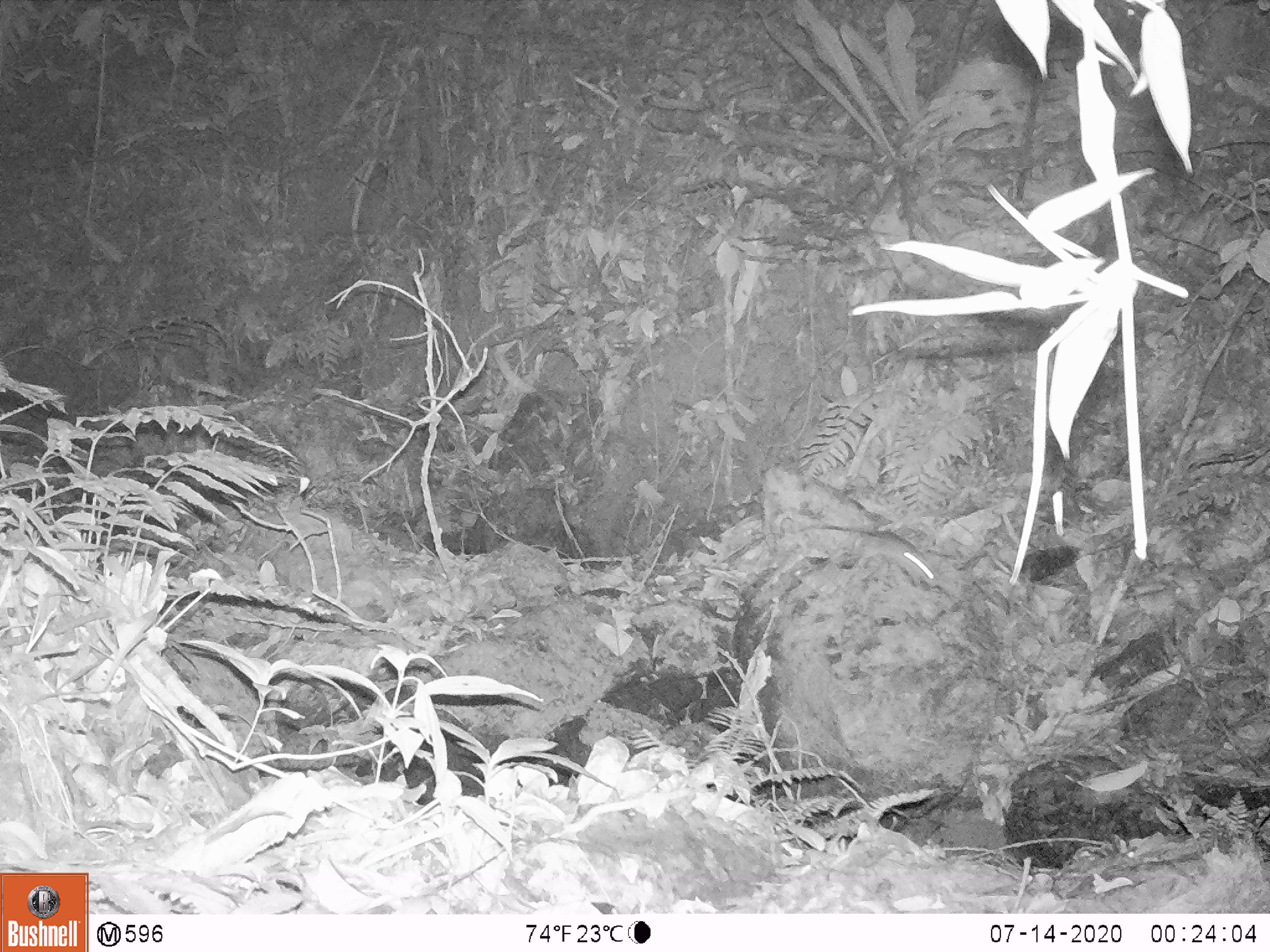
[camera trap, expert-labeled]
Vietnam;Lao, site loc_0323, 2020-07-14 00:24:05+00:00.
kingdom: Animalia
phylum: Chordata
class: Mammalia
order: Rodentia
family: Muridae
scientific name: Muridae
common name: old-world mice and rats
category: unidentified murid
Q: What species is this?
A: Unidentified murid (old-world mice and rats) (Muridae).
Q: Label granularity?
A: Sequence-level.